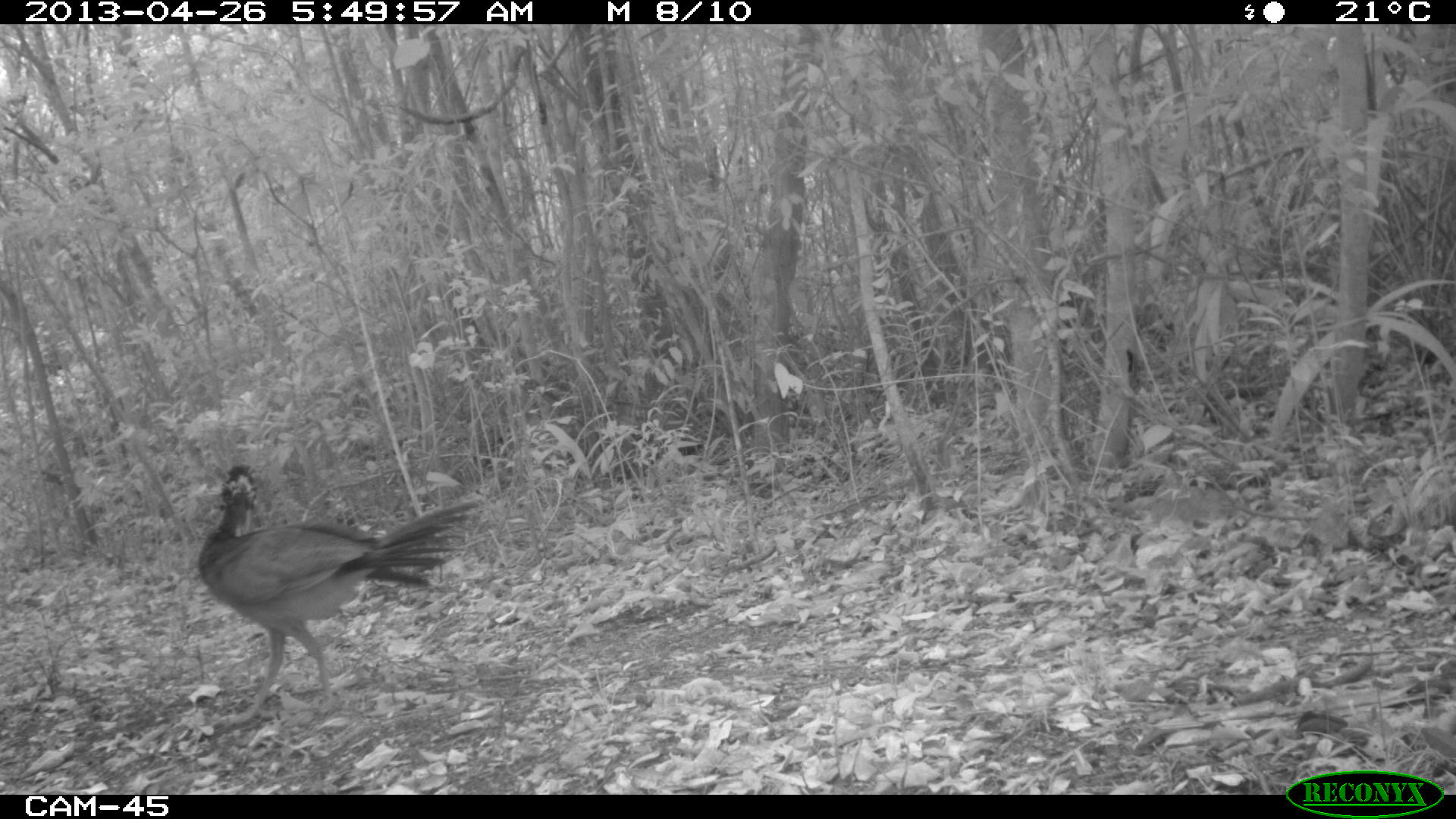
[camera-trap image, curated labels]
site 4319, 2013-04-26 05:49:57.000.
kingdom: Animalia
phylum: Chordata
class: Aves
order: Galliformes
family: Cracidae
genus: Crax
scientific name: Crax rubra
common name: great curassow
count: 1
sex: female